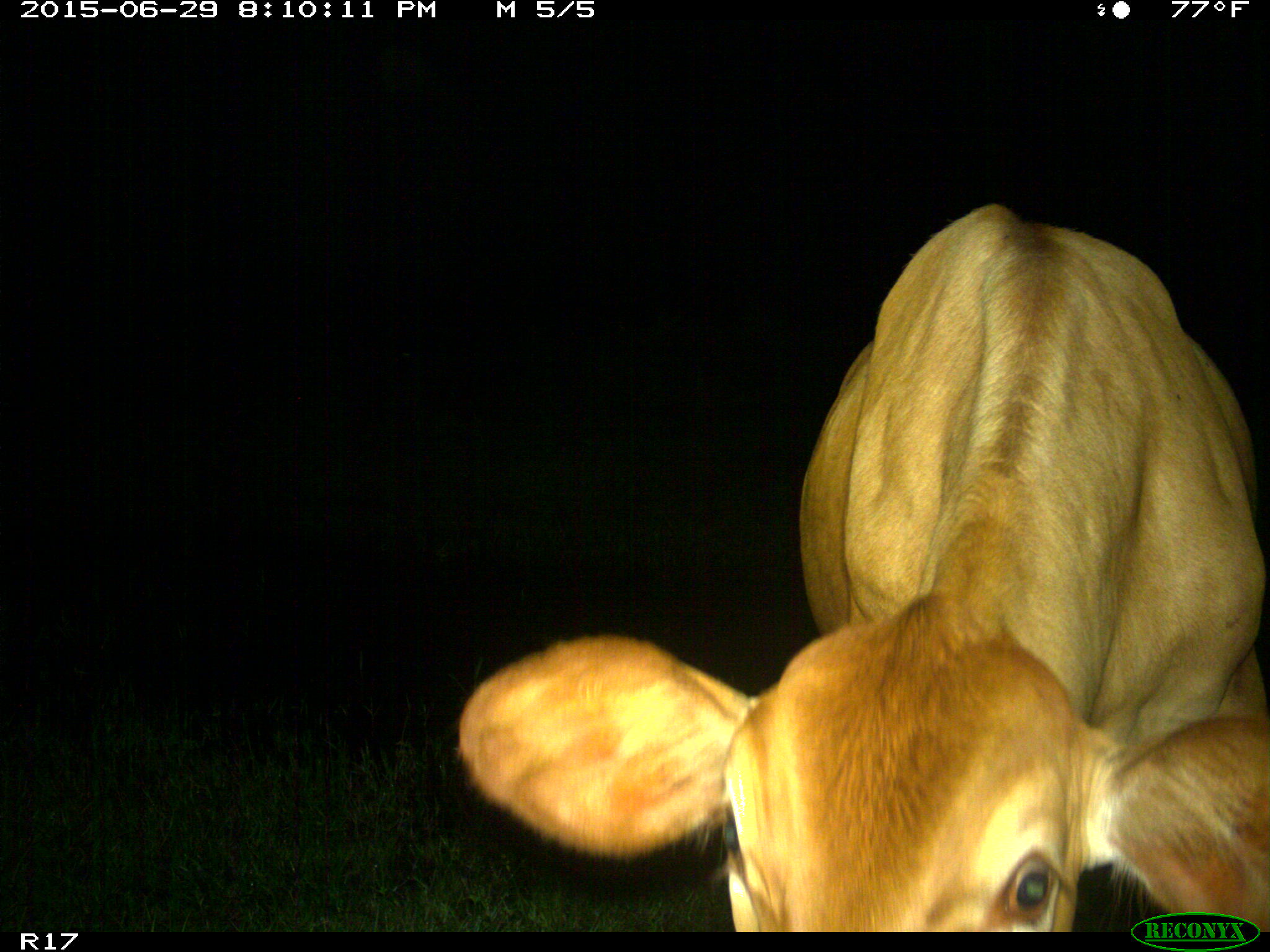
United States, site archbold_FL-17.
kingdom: Animalia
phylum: Chordata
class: Mammalia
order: Artiodactyla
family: Bovidae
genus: Bos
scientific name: Bos taurus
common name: domestic cow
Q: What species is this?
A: Bos taurus (domestic cow).